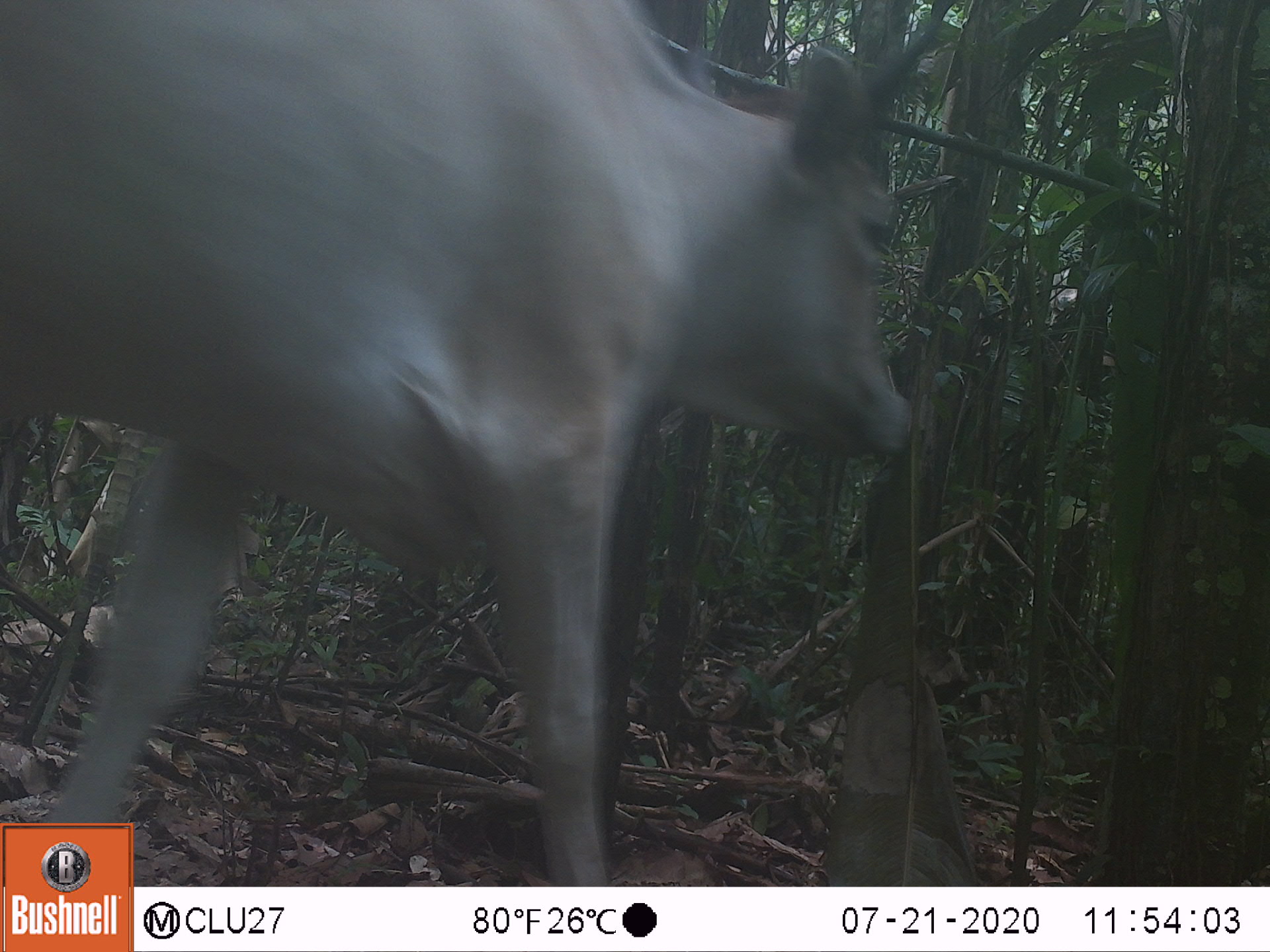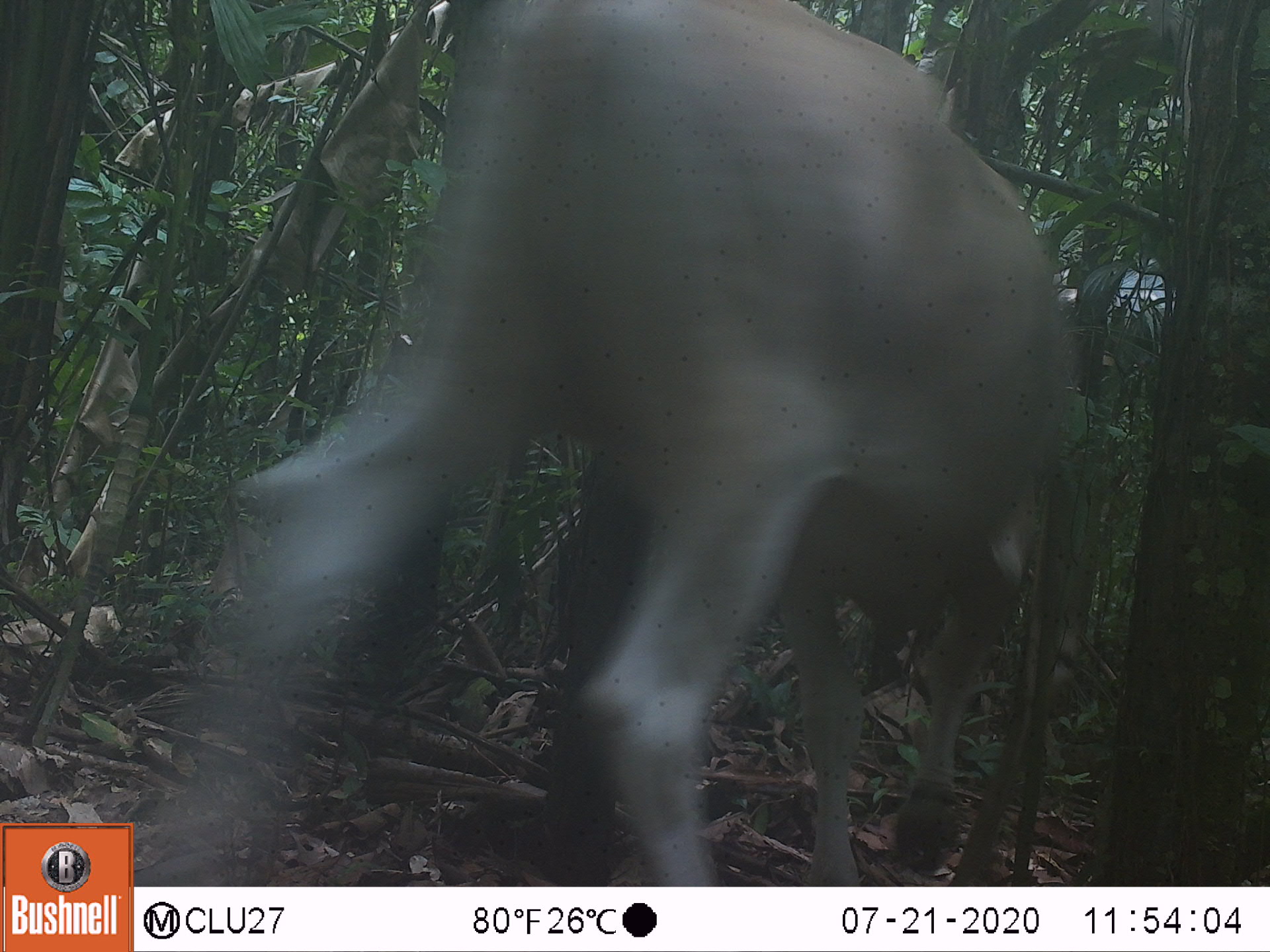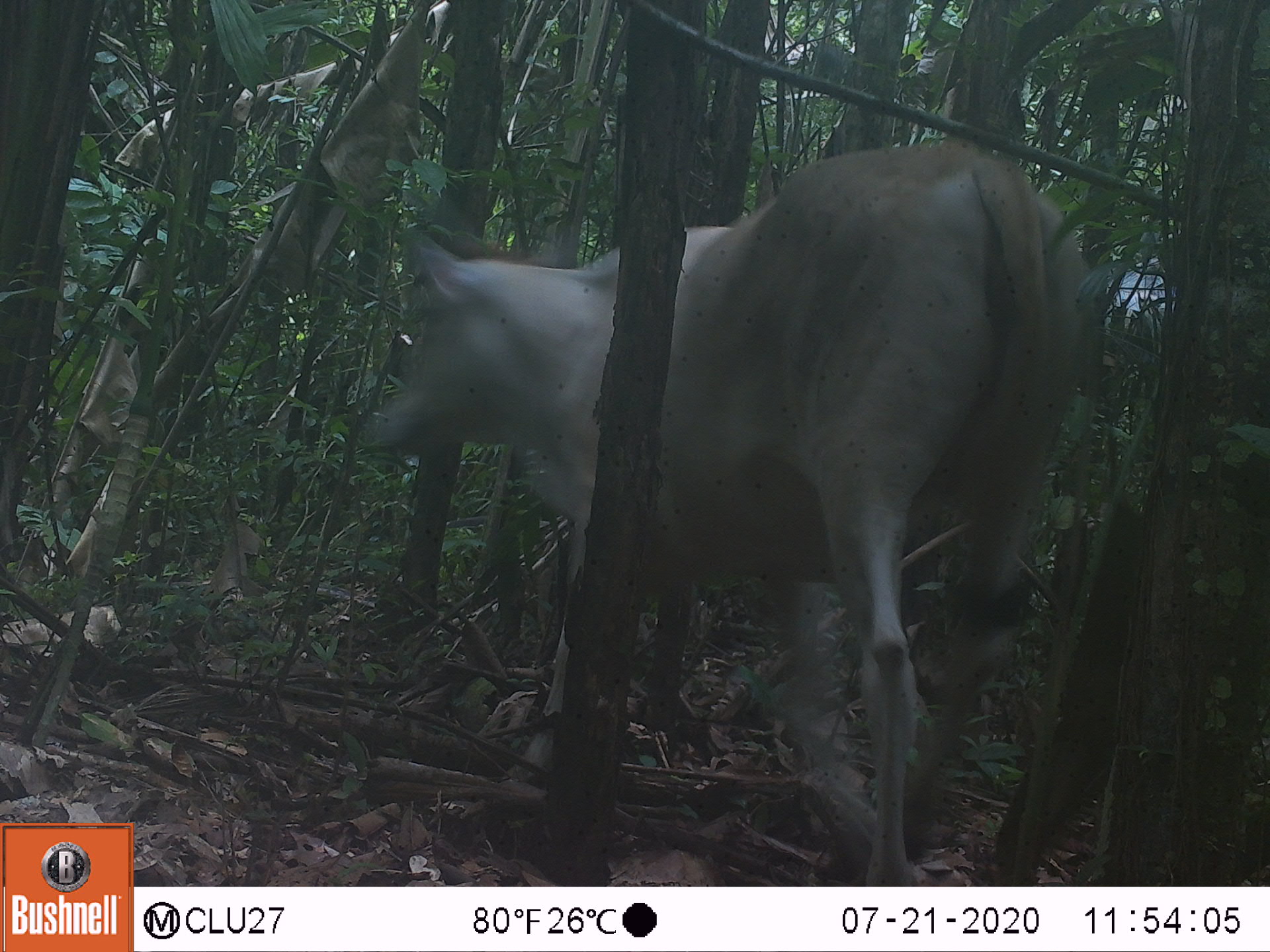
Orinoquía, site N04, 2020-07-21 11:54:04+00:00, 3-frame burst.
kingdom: Animalia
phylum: Chordata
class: Mammalia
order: Artiodactyla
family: Bovidae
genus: Bos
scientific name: Bos taurus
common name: cow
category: cattle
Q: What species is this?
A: Cattle (cow) (Bos taurus).